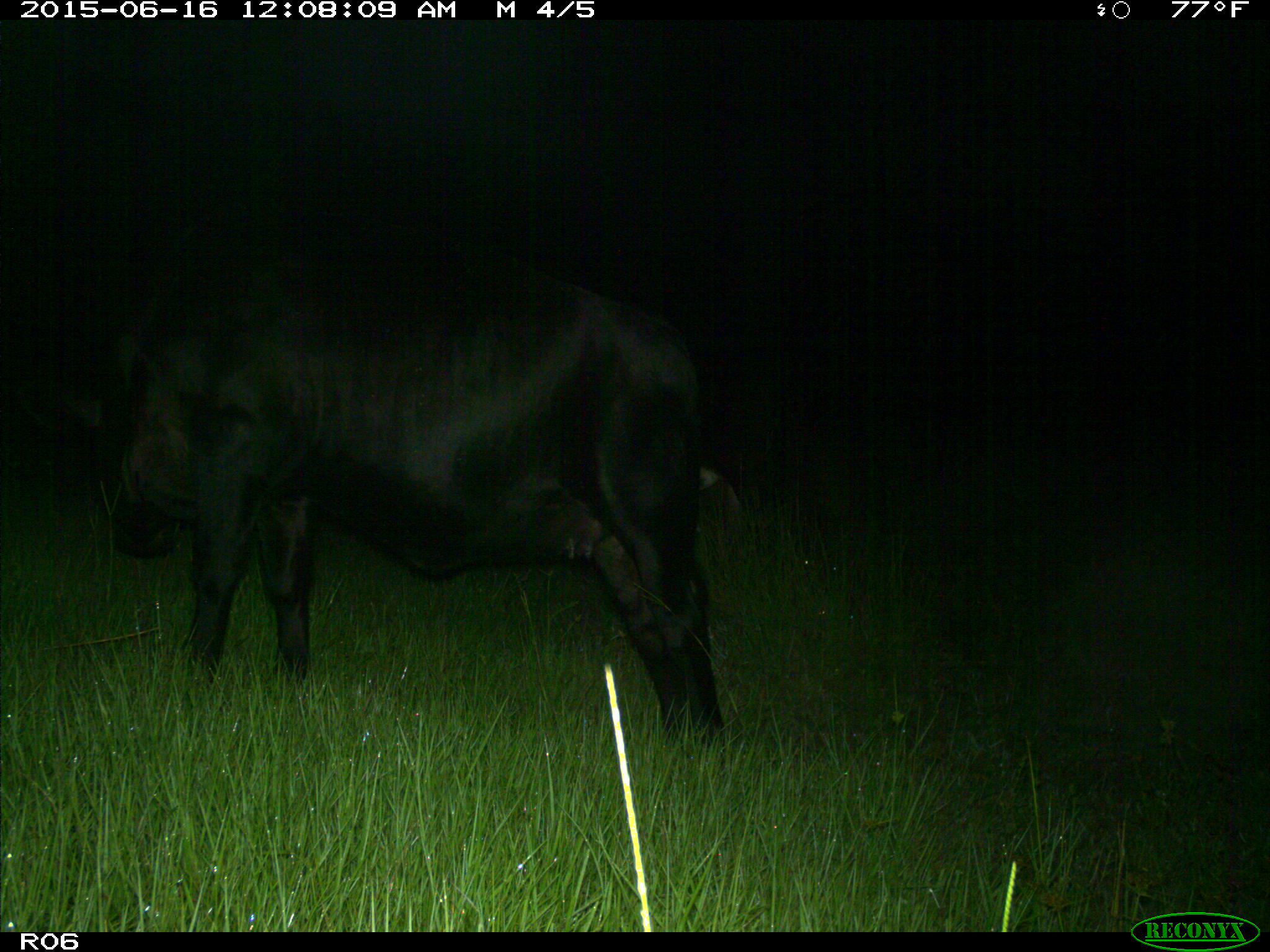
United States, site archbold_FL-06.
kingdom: Animalia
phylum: Chordata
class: Mammalia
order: Artiodactyla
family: Bovidae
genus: Bos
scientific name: Bos taurus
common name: domestic cow